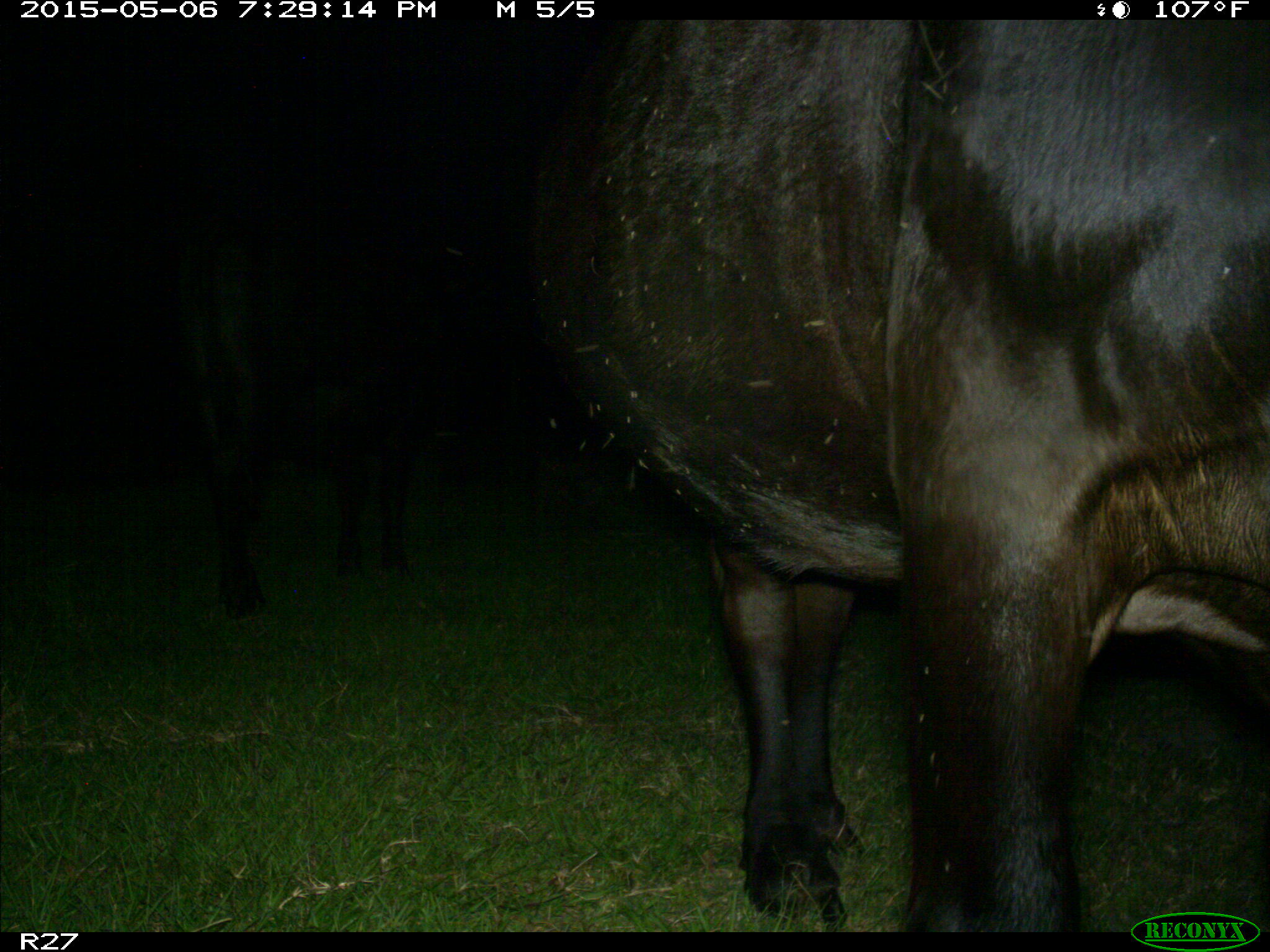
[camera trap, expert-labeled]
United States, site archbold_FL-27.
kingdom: Animalia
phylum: Chordata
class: Mammalia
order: Artiodactyla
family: Bovidae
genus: Bos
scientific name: Bos taurus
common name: domestic cow